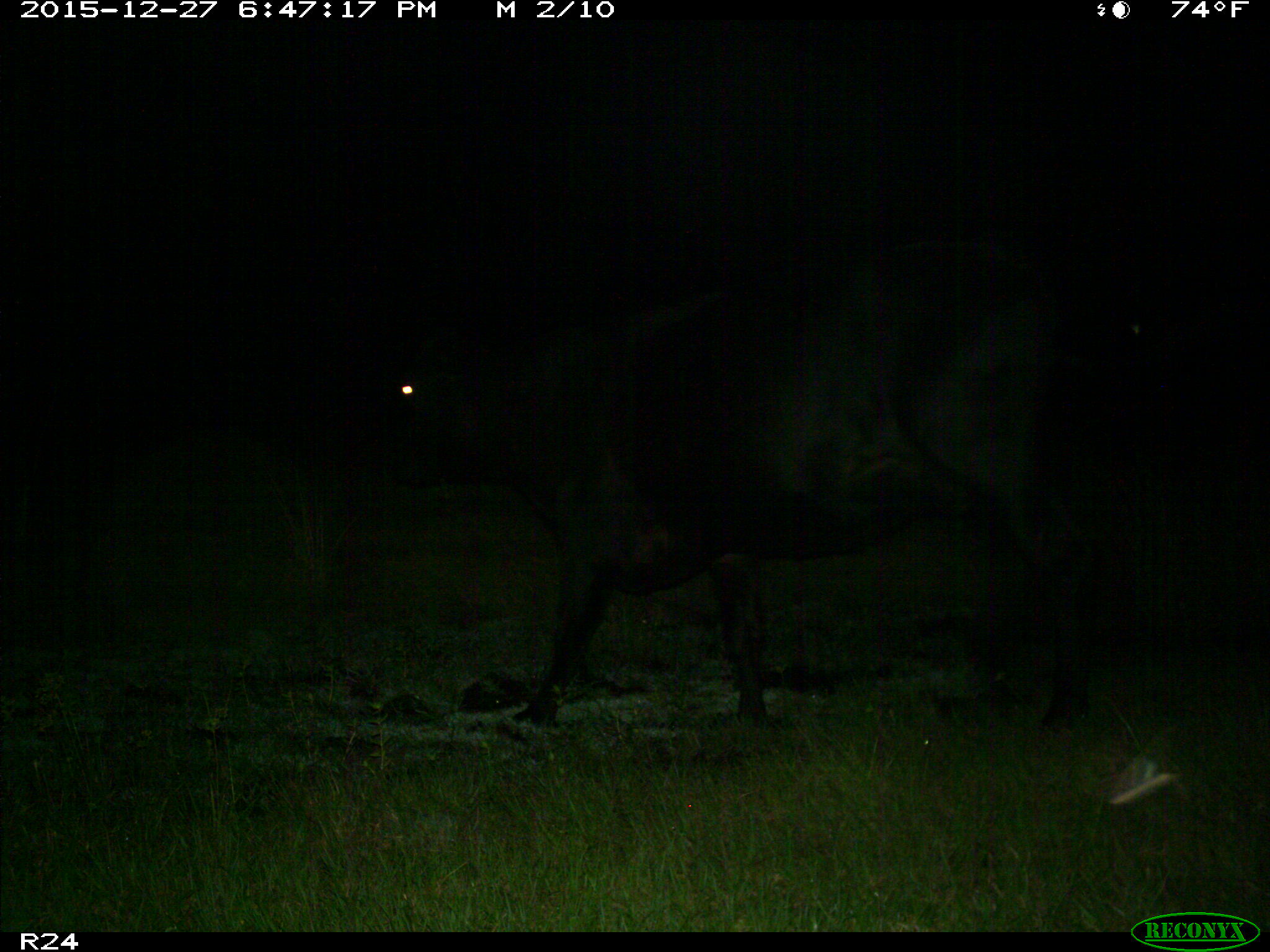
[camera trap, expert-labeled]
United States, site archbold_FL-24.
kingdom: Animalia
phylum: Chordata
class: Mammalia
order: Artiodactyla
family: Bovidae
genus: Bos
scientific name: Bos taurus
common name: domestic cow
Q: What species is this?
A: Bos taurus (domestic cow).